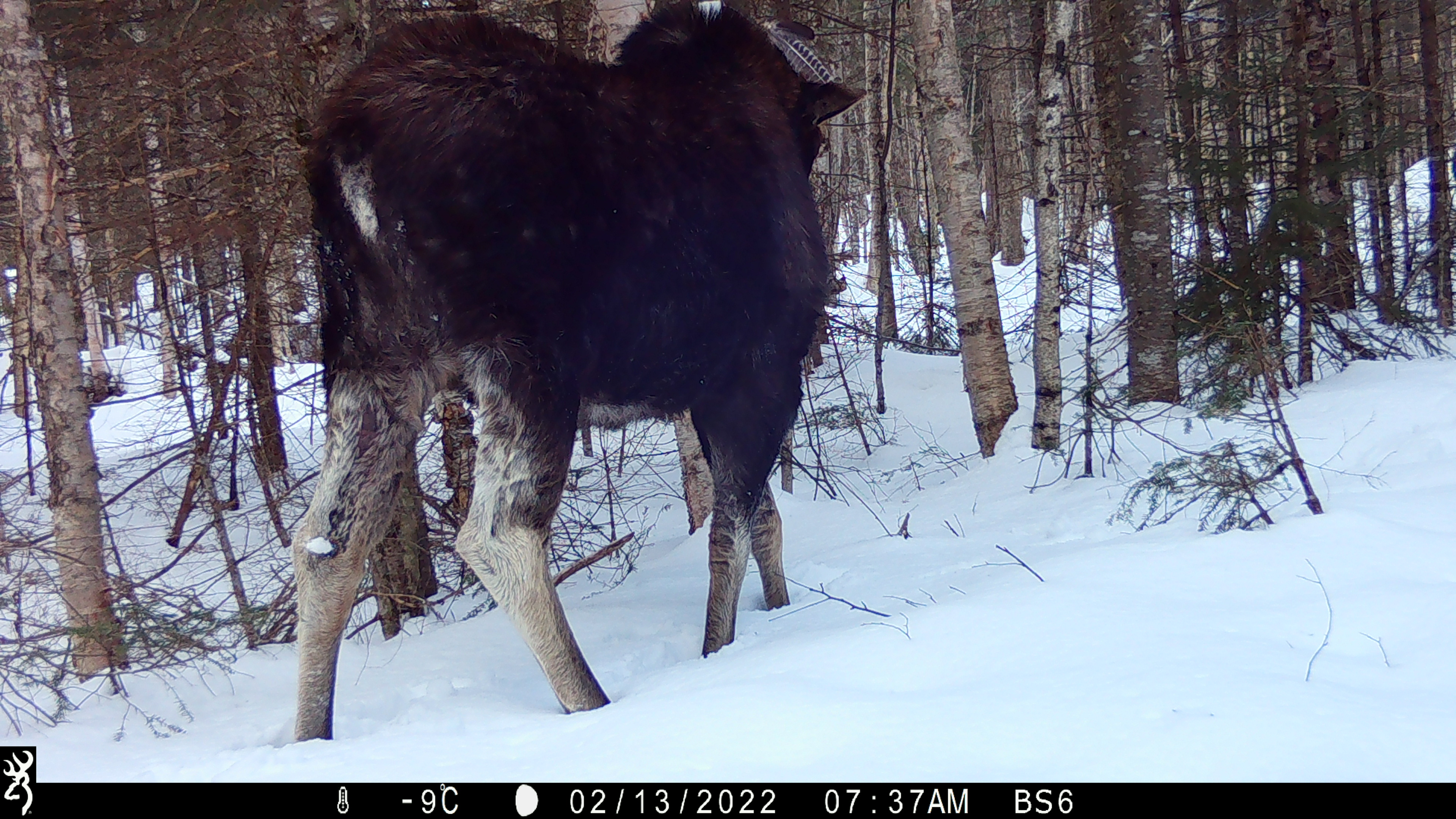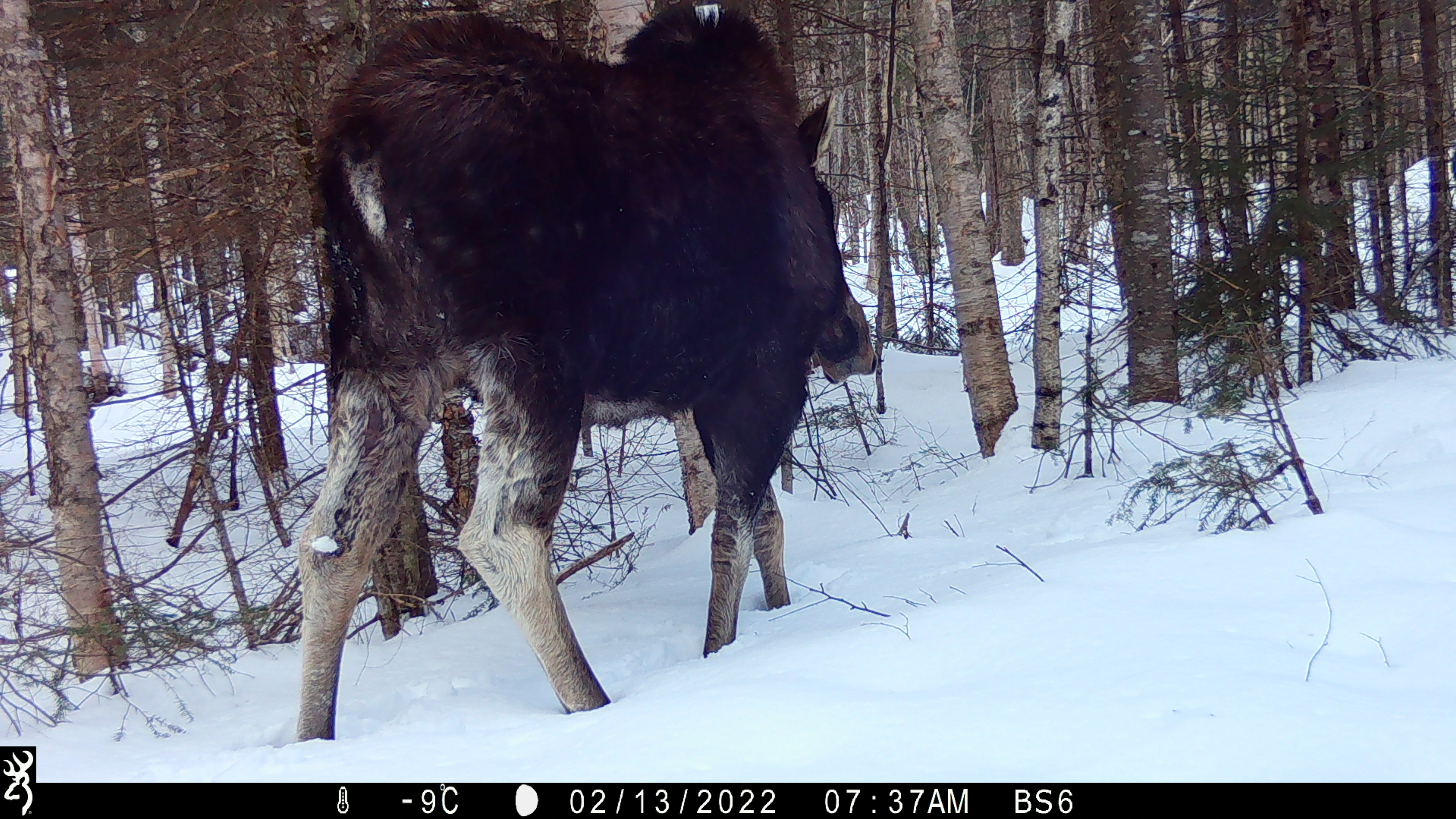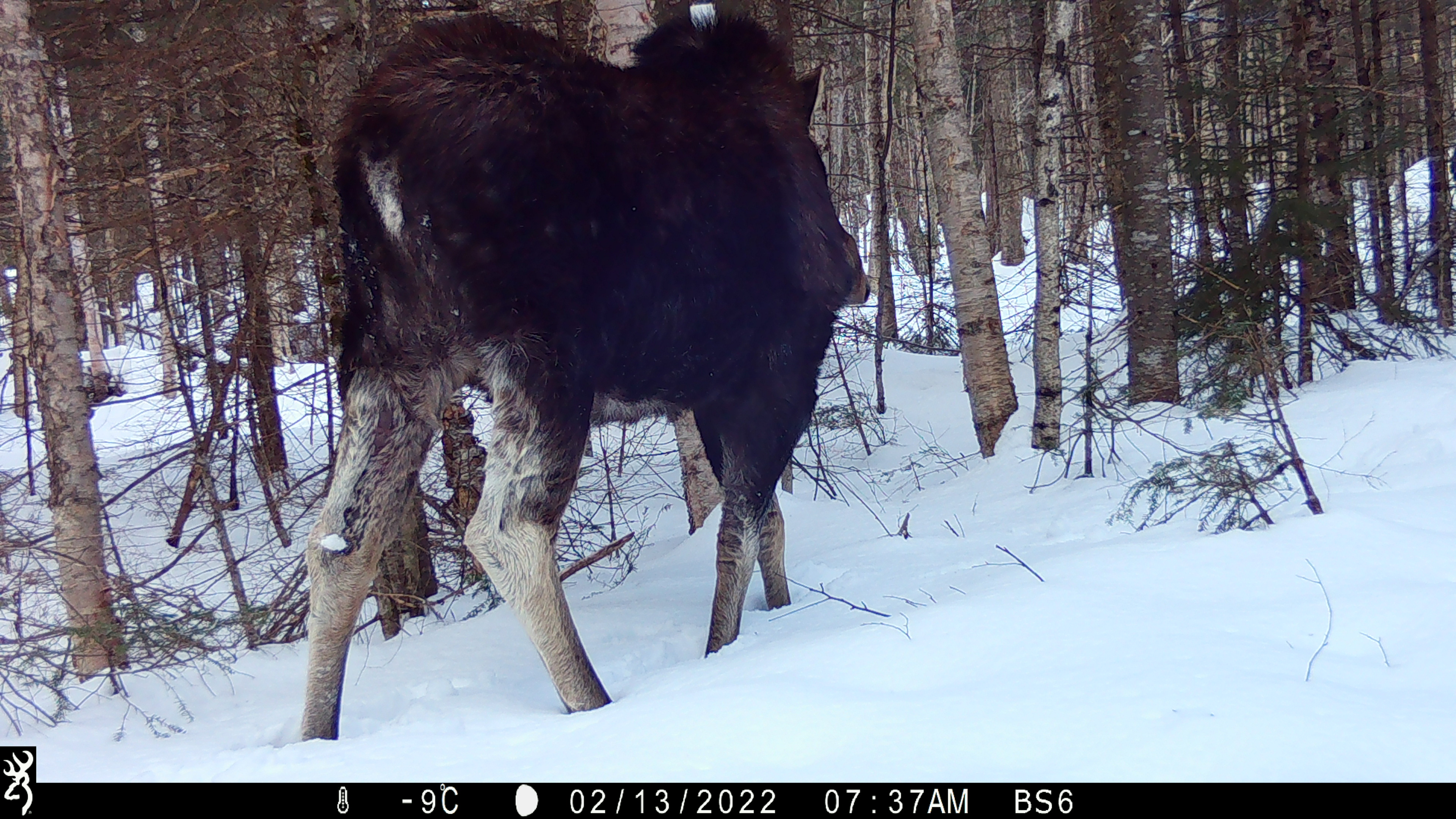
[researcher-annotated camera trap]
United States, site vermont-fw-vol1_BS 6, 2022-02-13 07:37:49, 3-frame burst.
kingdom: Animalia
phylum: Chordata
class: Mammalia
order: Artiodactyla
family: Cervidae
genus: Alces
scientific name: Alces alces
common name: moose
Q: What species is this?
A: Moose (Alces alces).